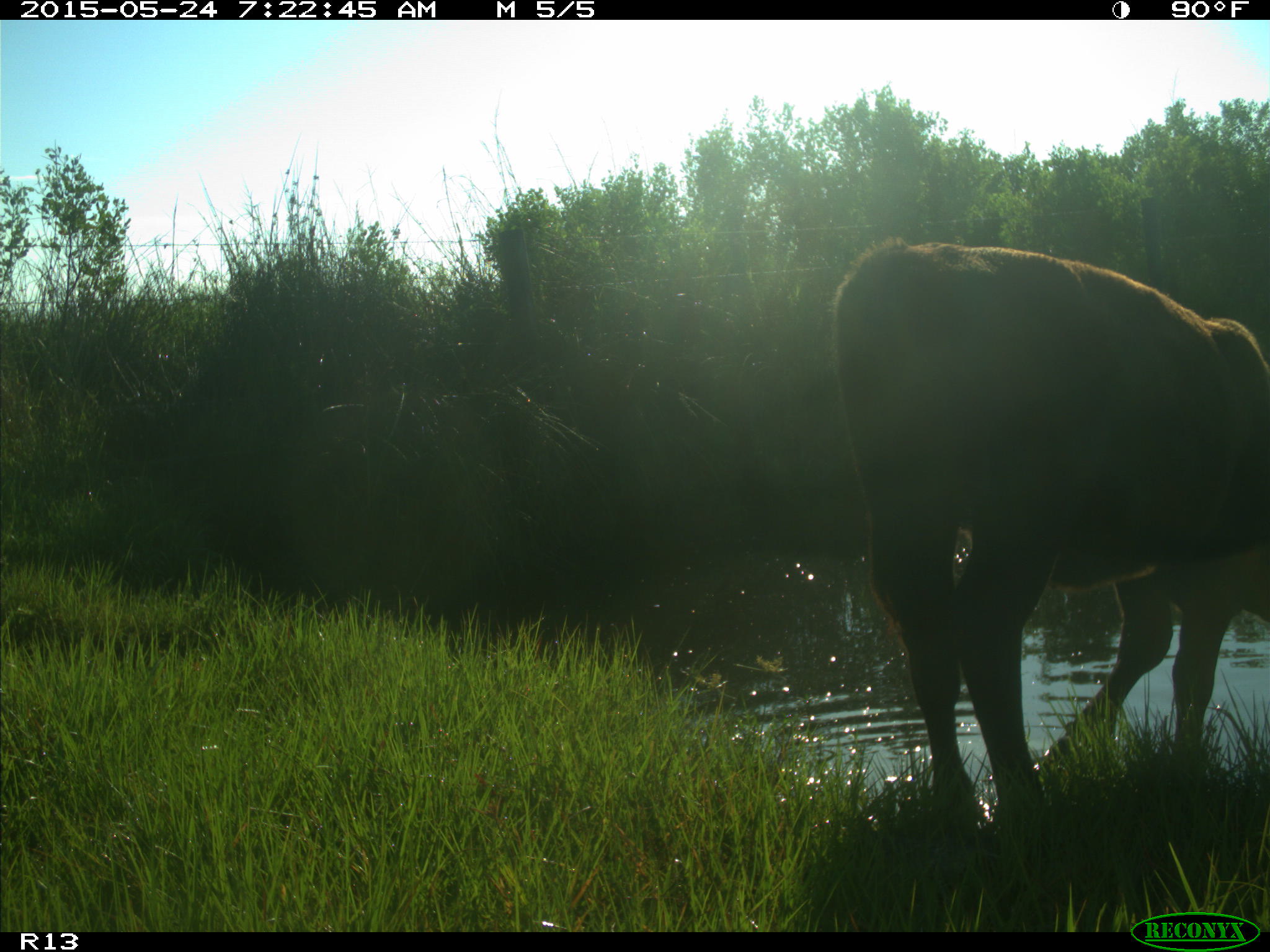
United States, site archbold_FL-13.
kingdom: Animalia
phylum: Chordata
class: Mammalia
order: Artiodactyla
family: Bovidae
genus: Bos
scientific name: Bos taurus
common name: domestic cow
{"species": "Bos taurus (domestic cow)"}